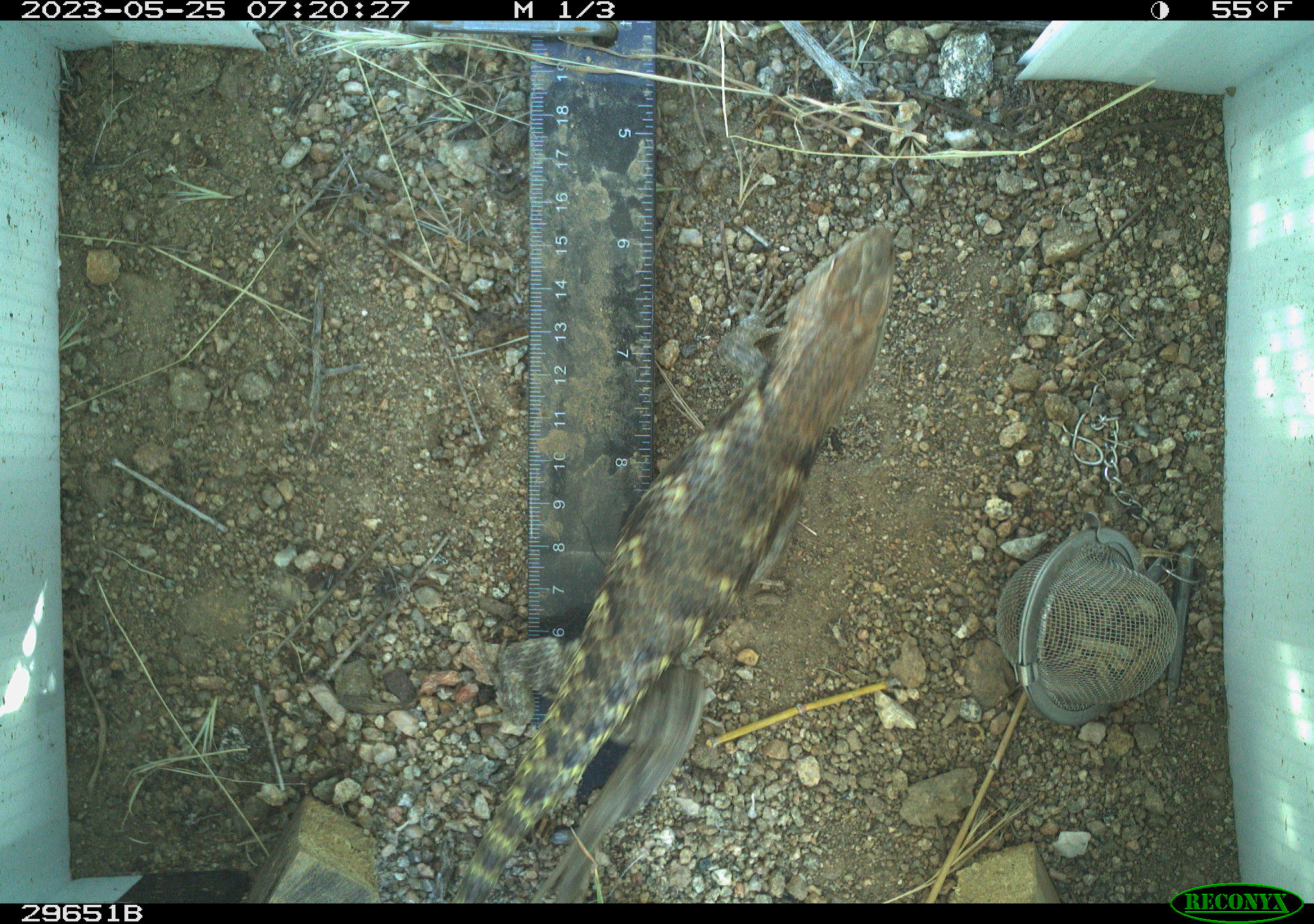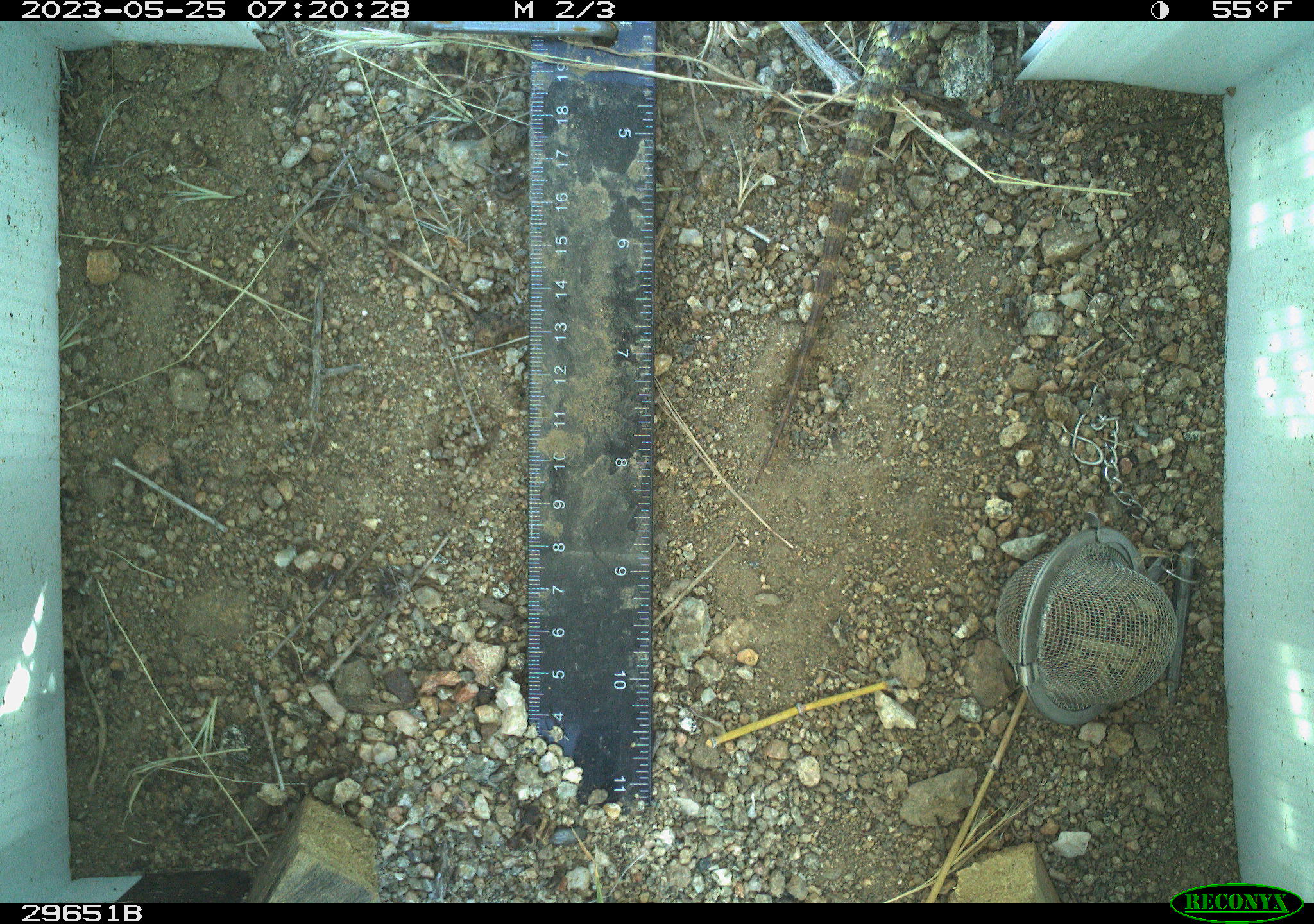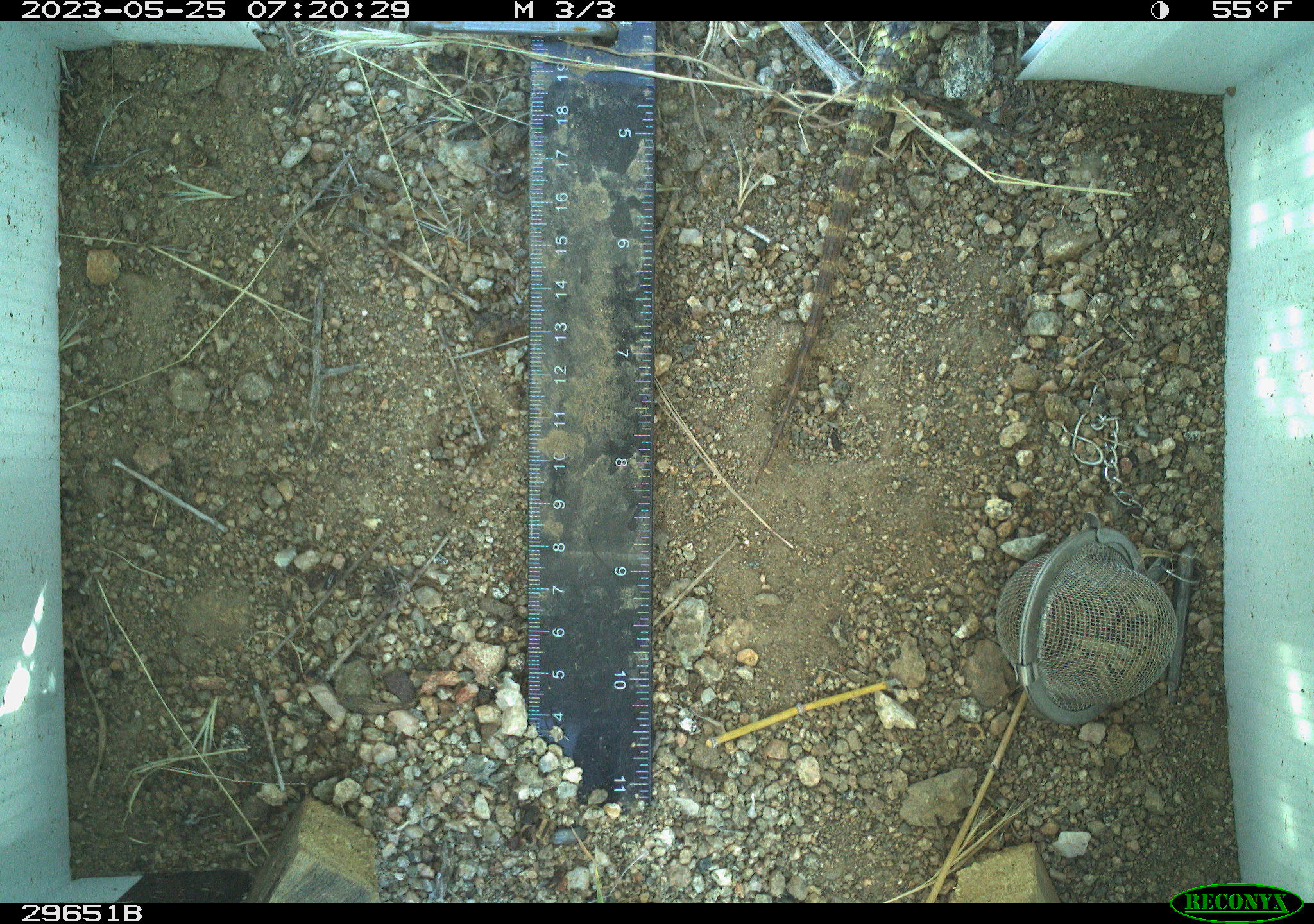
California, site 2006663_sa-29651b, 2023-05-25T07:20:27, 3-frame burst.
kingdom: Animalia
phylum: Chordata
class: Reptilia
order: Squamata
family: Phrynosomatidae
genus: Sceloporus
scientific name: Sceloporus uniformis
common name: yellow-backed spiny lizard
Yellow-backed spiny lizard (Sceloporus uniformis).